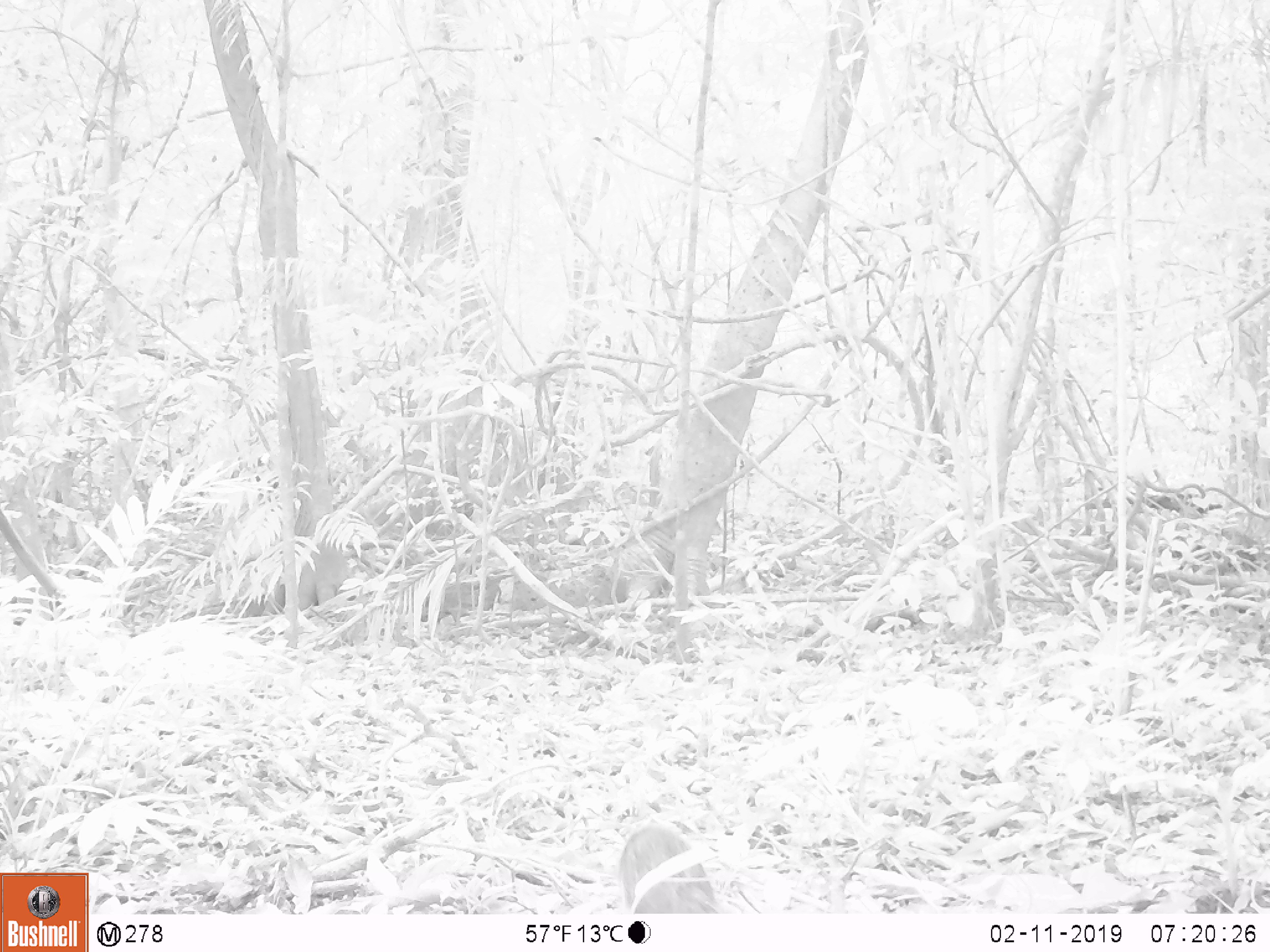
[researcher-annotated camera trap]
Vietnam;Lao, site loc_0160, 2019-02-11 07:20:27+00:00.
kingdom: Animalia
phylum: Chordata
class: Mammalia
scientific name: Mammalia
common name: mammal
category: unidentified small mammal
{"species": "unidentified small mammal (mammal) (Mammalia)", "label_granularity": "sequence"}